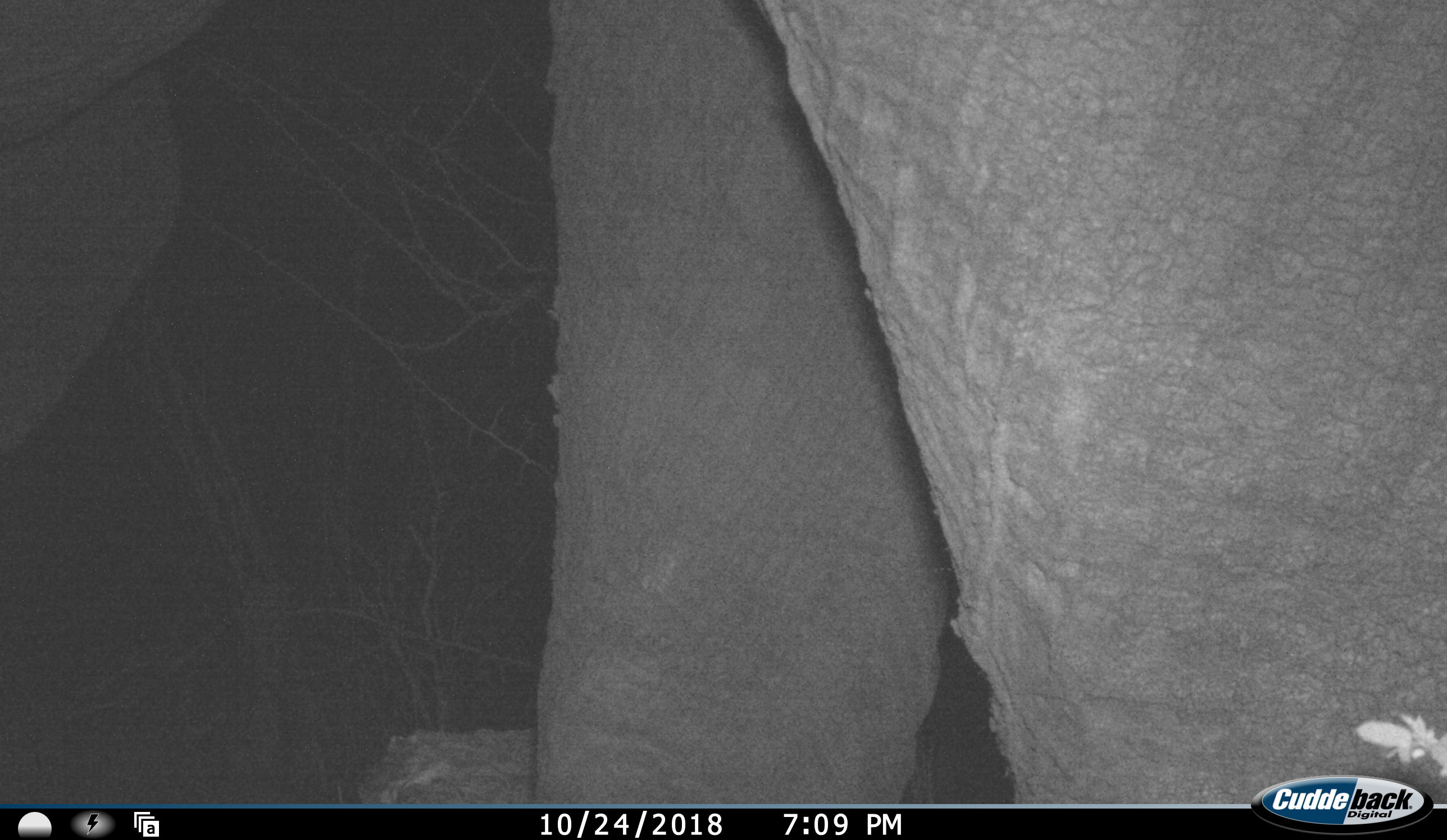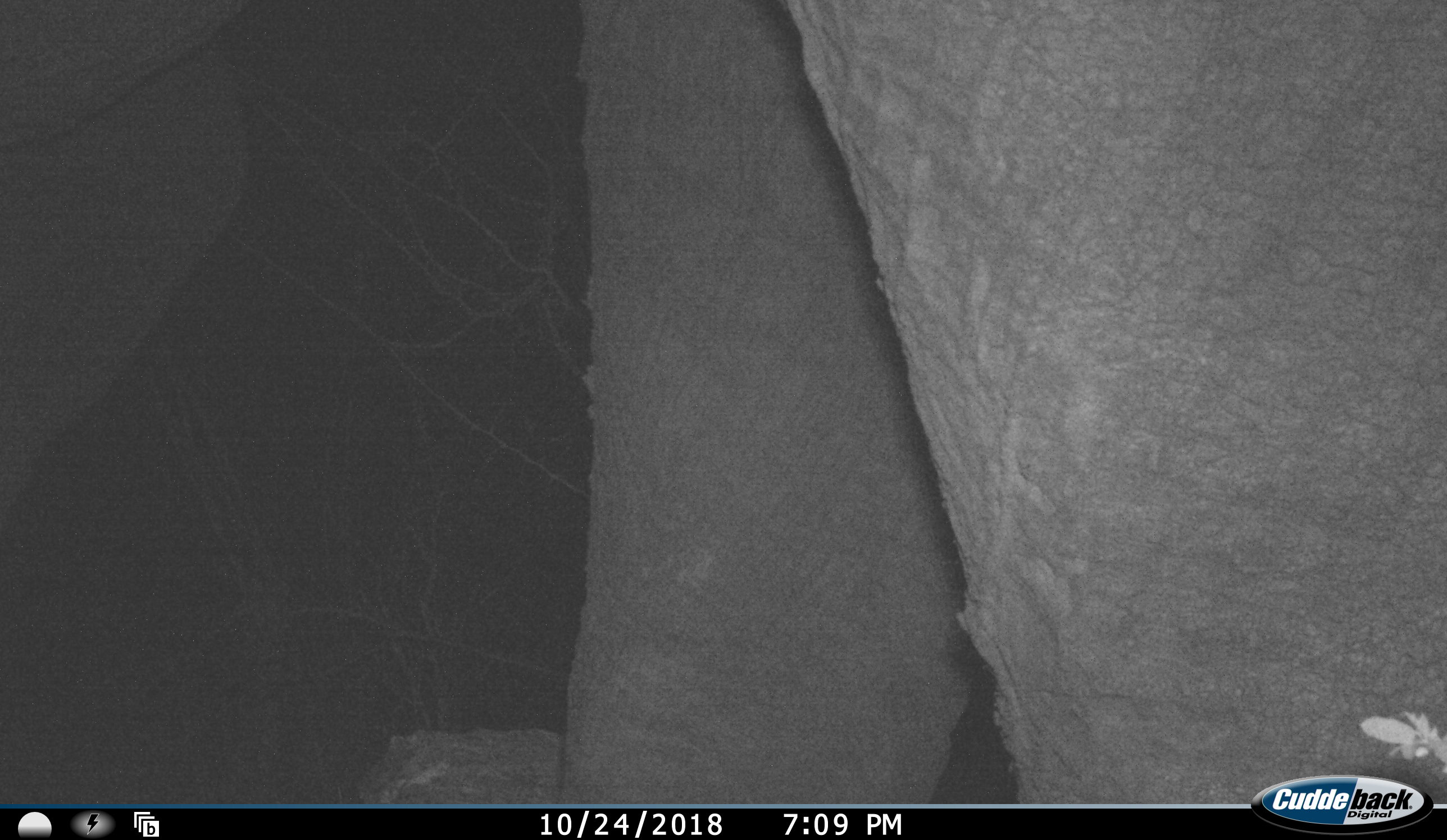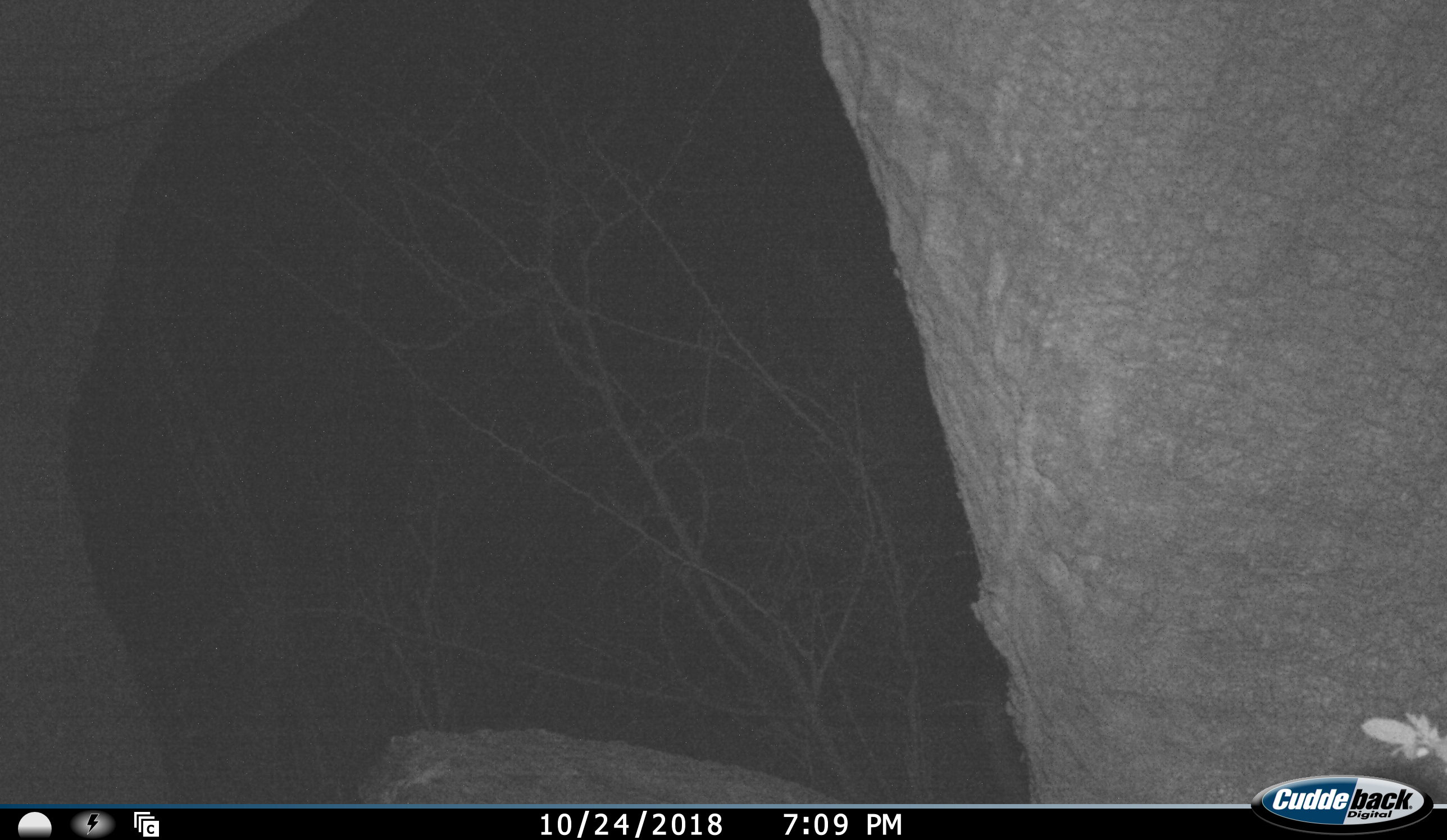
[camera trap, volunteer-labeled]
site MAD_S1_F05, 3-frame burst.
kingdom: Animalia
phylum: Chordata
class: Mammalia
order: Proboscidea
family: Elephantidae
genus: Loxodonta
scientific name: Loxodonta africana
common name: african bush elephant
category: elephant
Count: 1.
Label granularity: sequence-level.